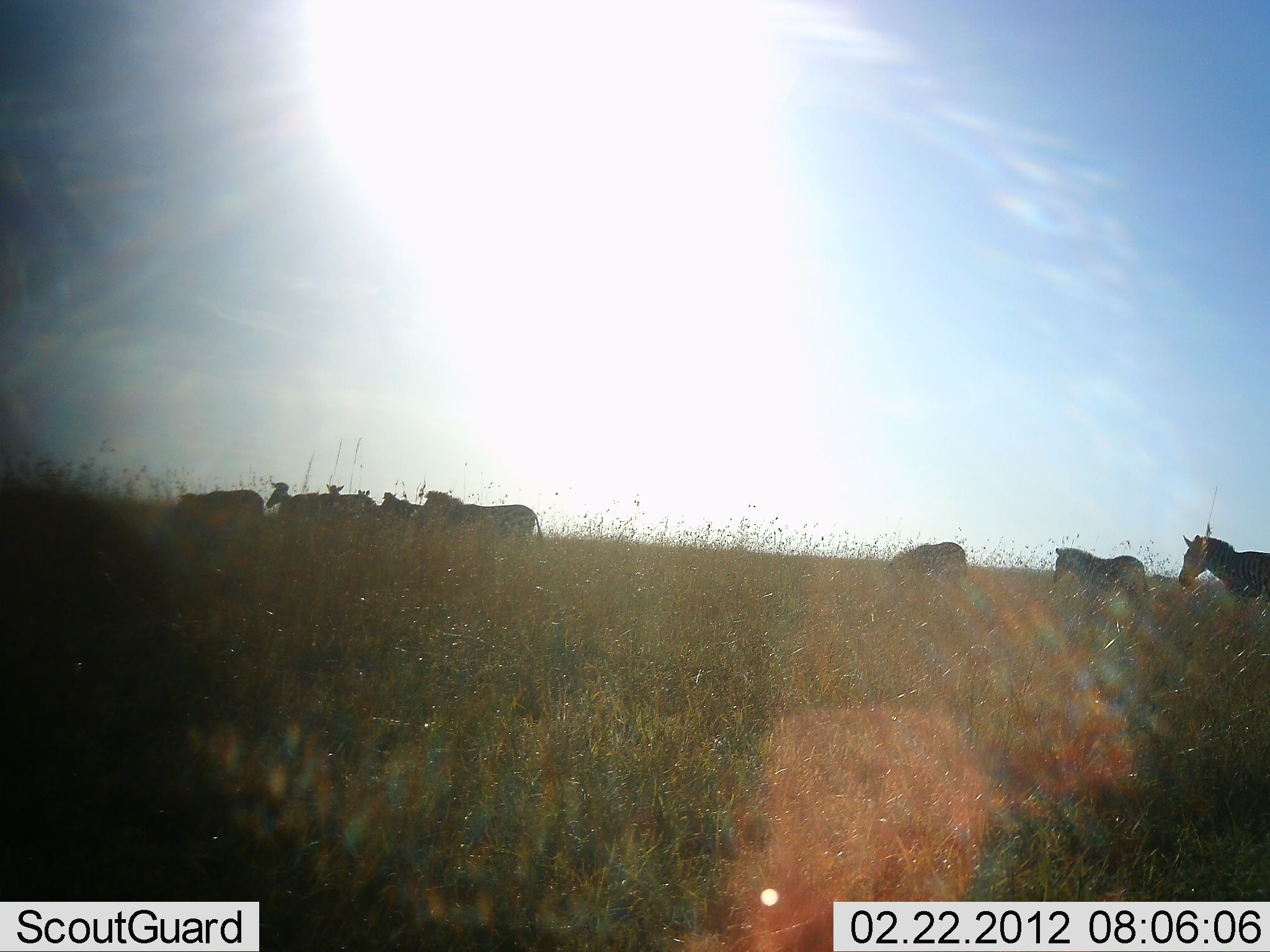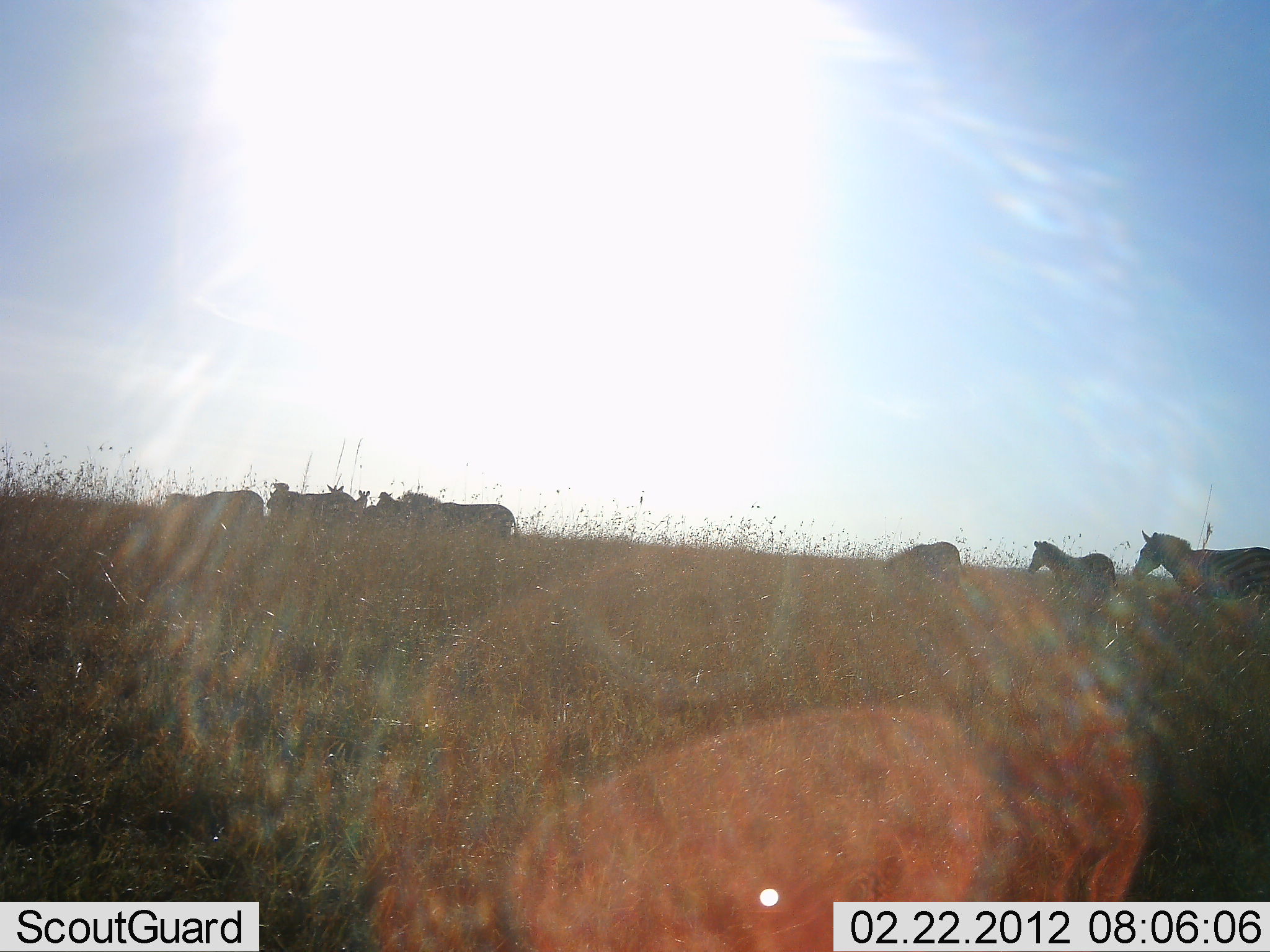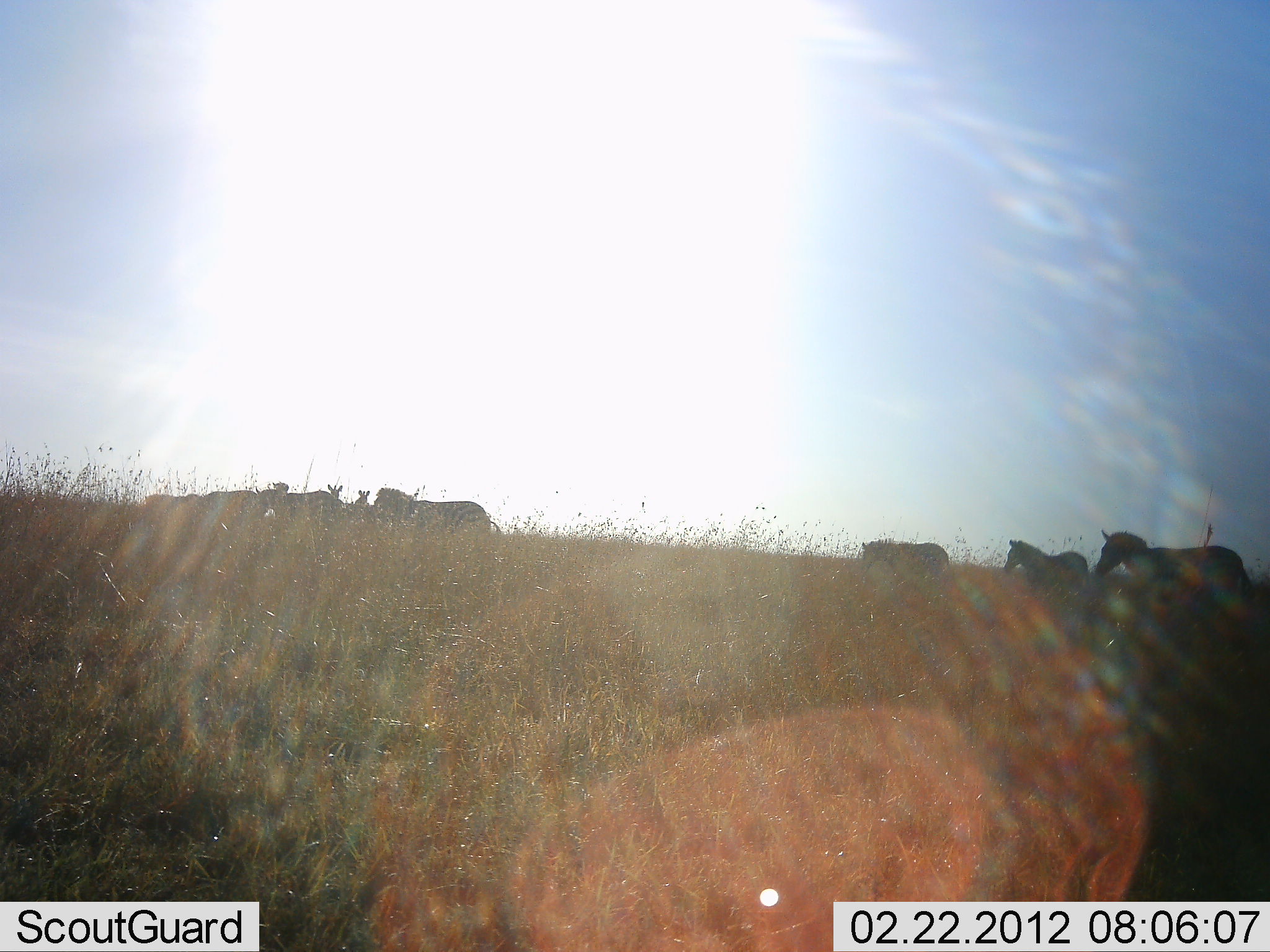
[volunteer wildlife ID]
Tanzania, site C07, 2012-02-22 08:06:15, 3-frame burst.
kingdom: Animalia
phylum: Chordata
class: Mammalia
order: Perissodactyla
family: Equidae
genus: Equus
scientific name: Equus quagga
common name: plains zebra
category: zebra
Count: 10.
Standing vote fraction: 39%.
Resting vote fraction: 0%.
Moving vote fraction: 87%.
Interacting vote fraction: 0%.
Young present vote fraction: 10%.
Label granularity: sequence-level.